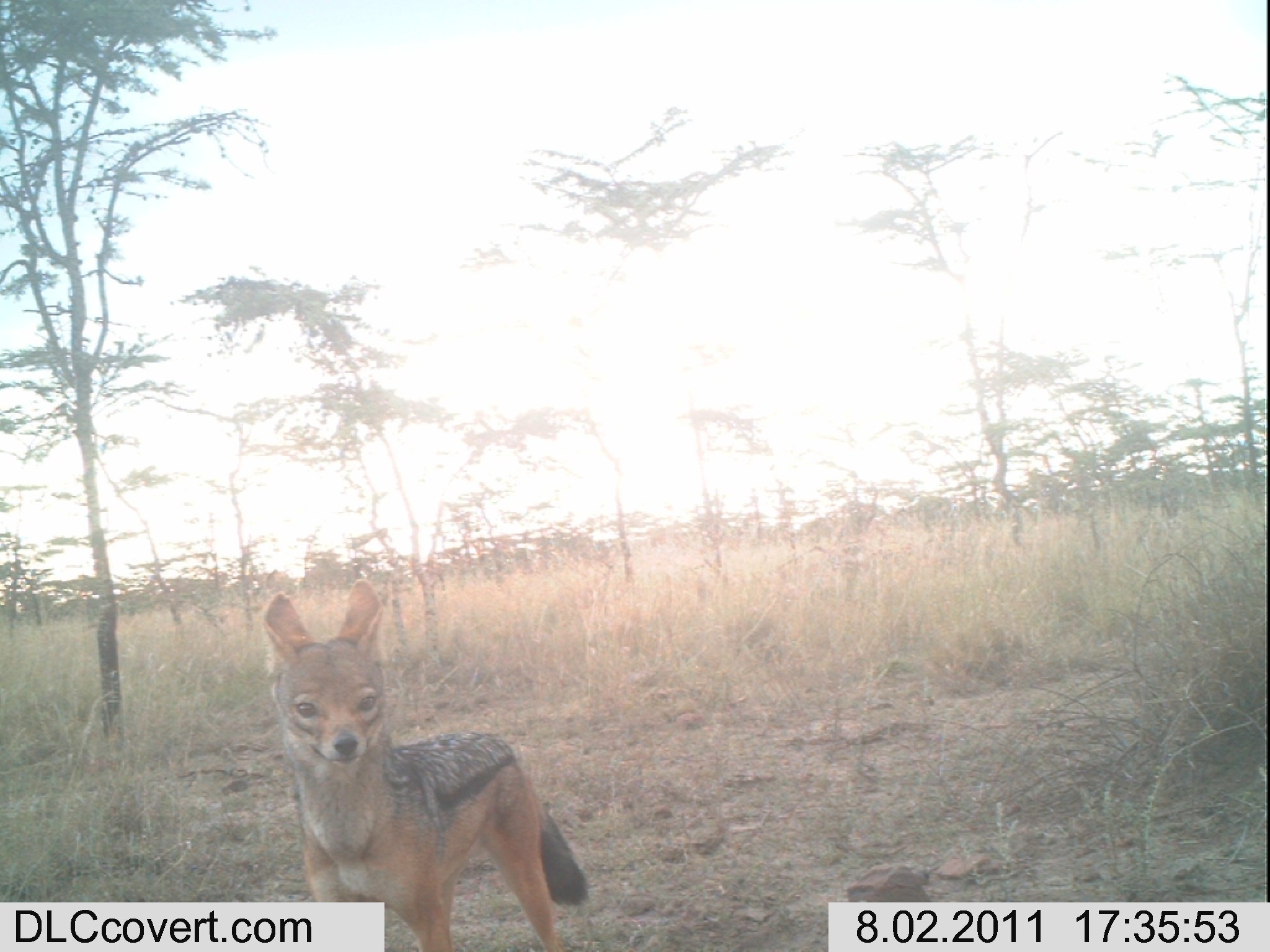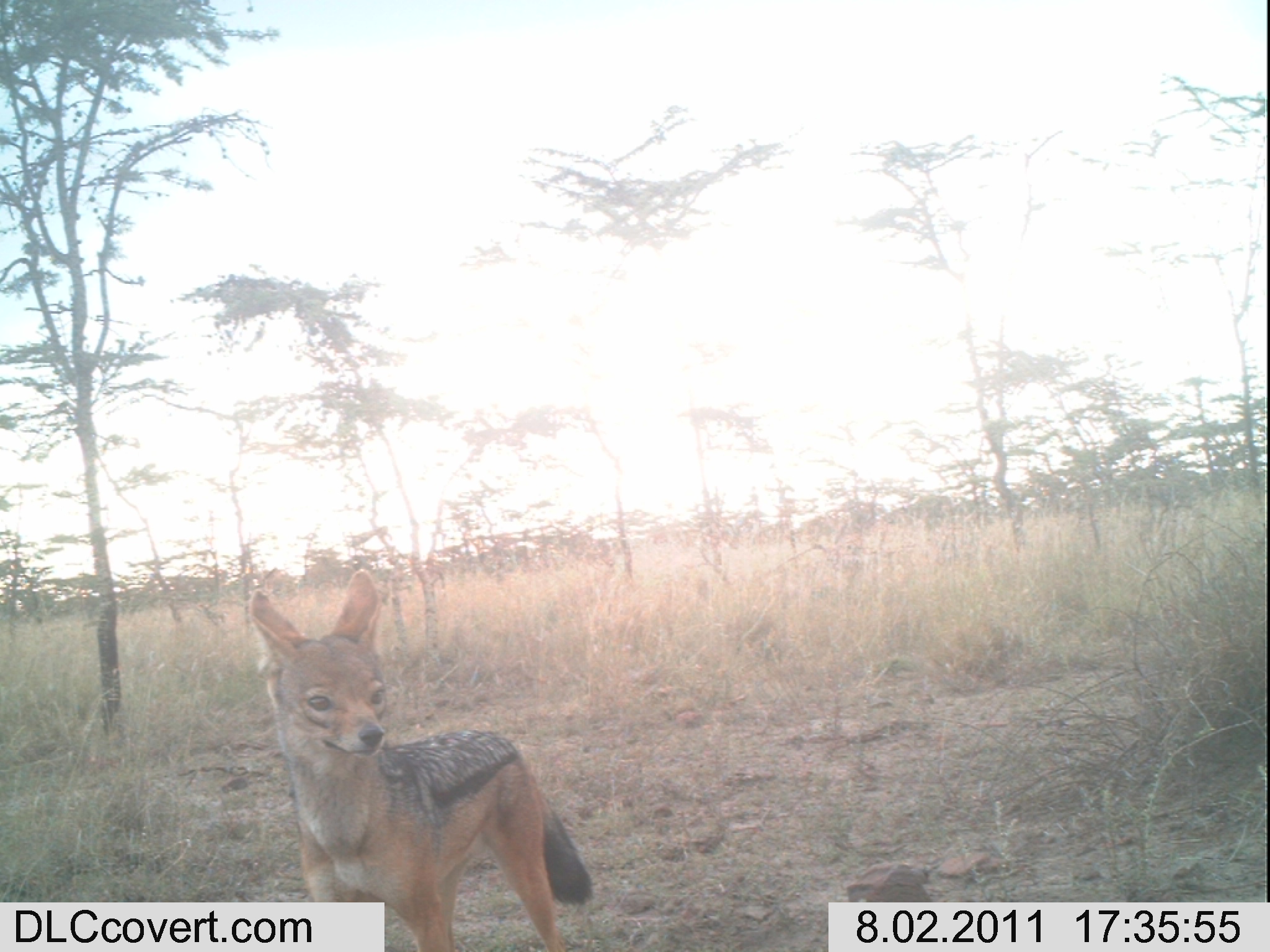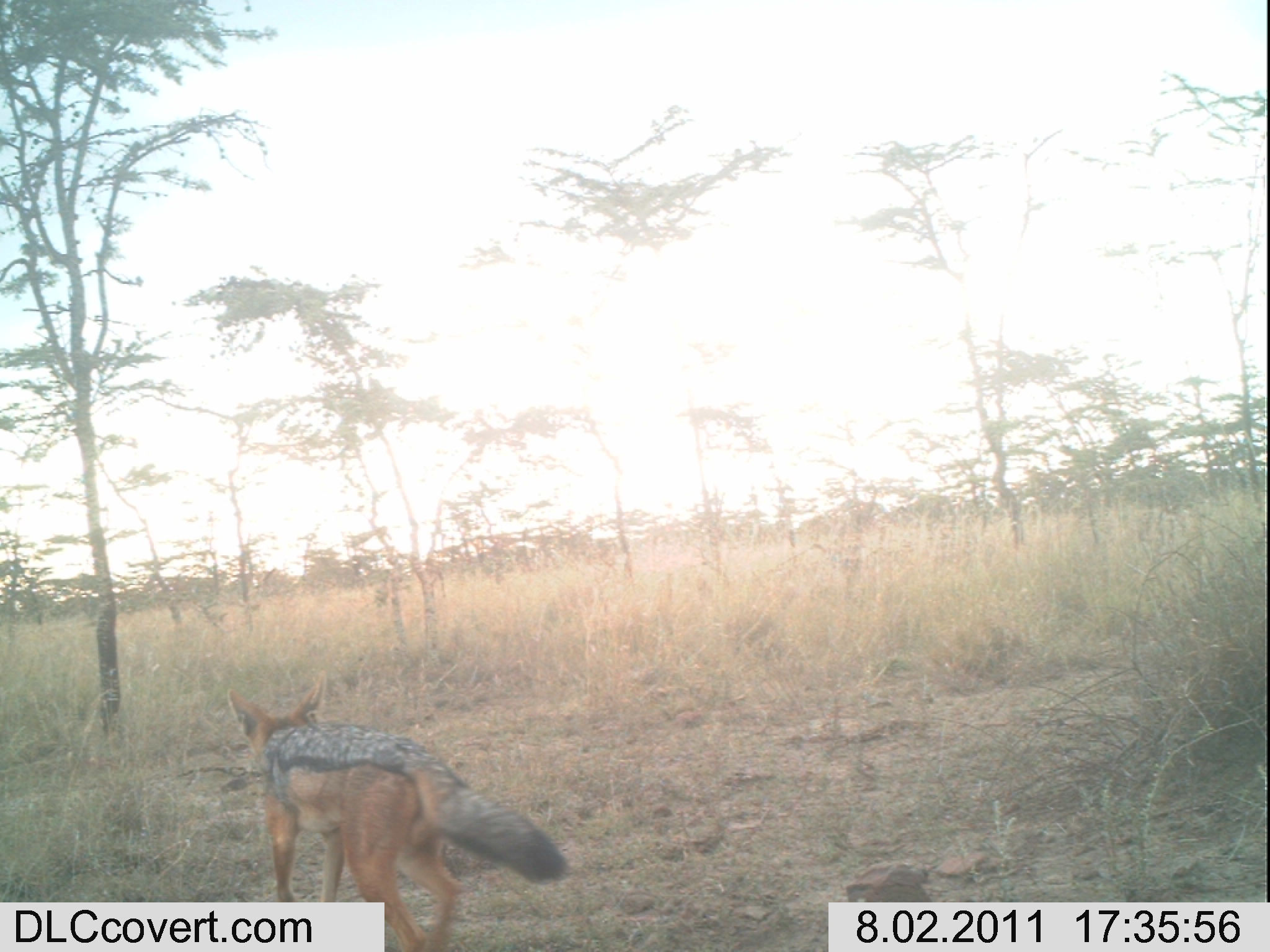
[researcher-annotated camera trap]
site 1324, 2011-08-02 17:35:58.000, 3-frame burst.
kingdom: Animalia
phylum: Chordata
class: Mammalia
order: Carnivora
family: Canidae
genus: Lupulella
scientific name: Lupulella mesomelas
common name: black-backed jackal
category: canis mesomelas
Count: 1.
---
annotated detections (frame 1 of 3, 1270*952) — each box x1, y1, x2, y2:
canis mesomelas: 263, 579, 585, 952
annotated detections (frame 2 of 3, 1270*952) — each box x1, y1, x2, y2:
canis mesomelas: 249, 570, 591, 952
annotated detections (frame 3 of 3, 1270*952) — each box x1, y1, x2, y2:
canis mesomelas: 228, 672, 566, 952